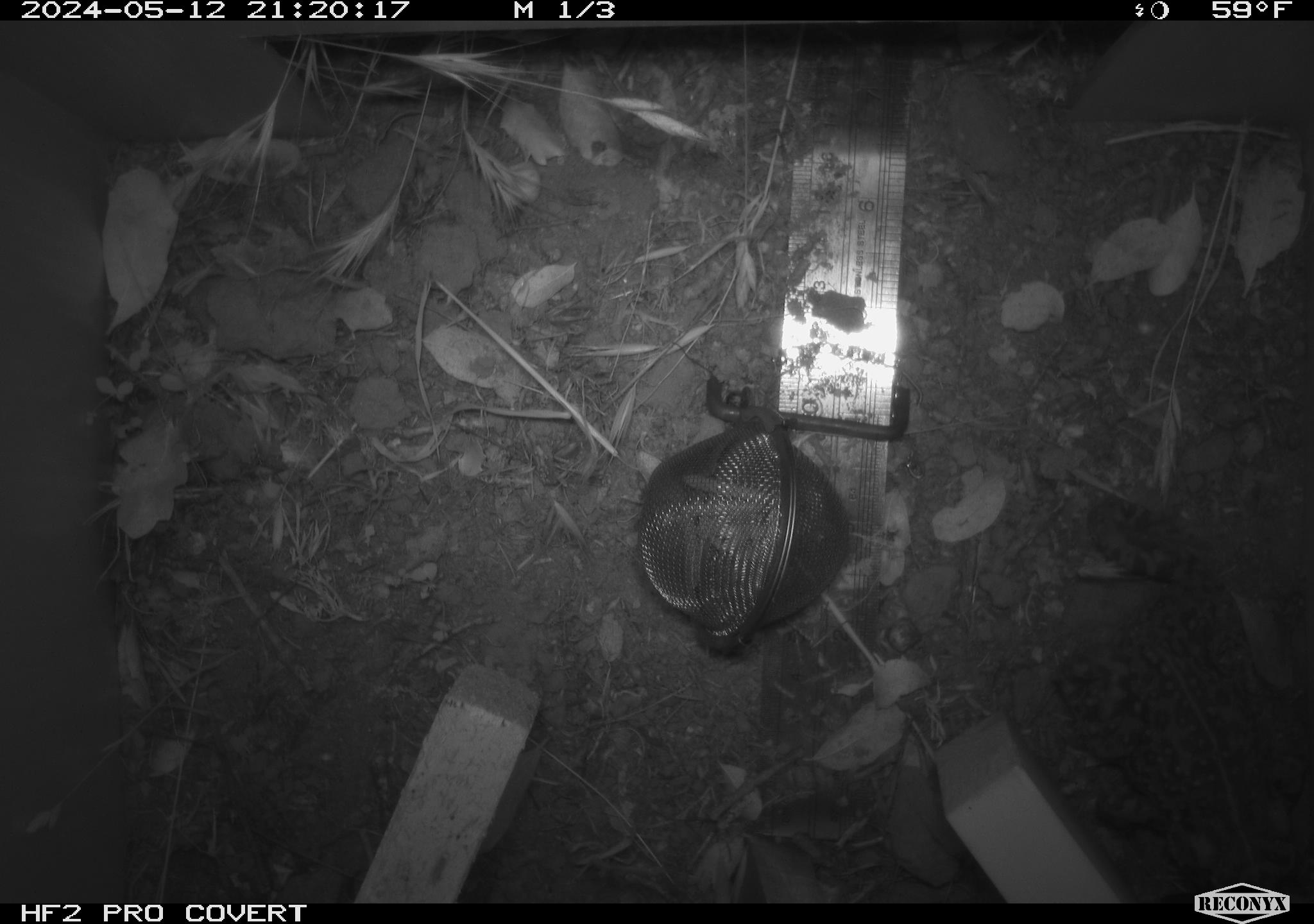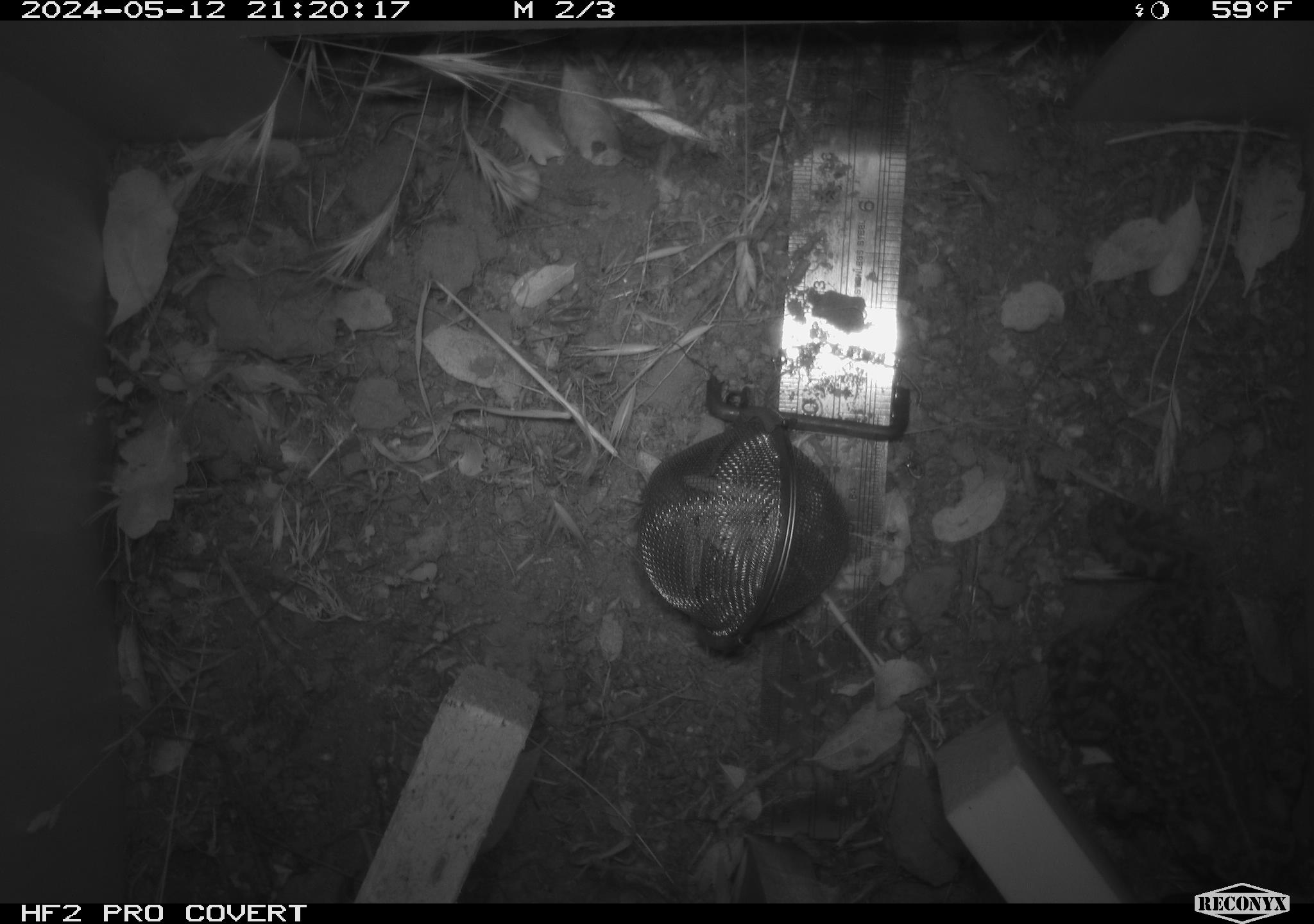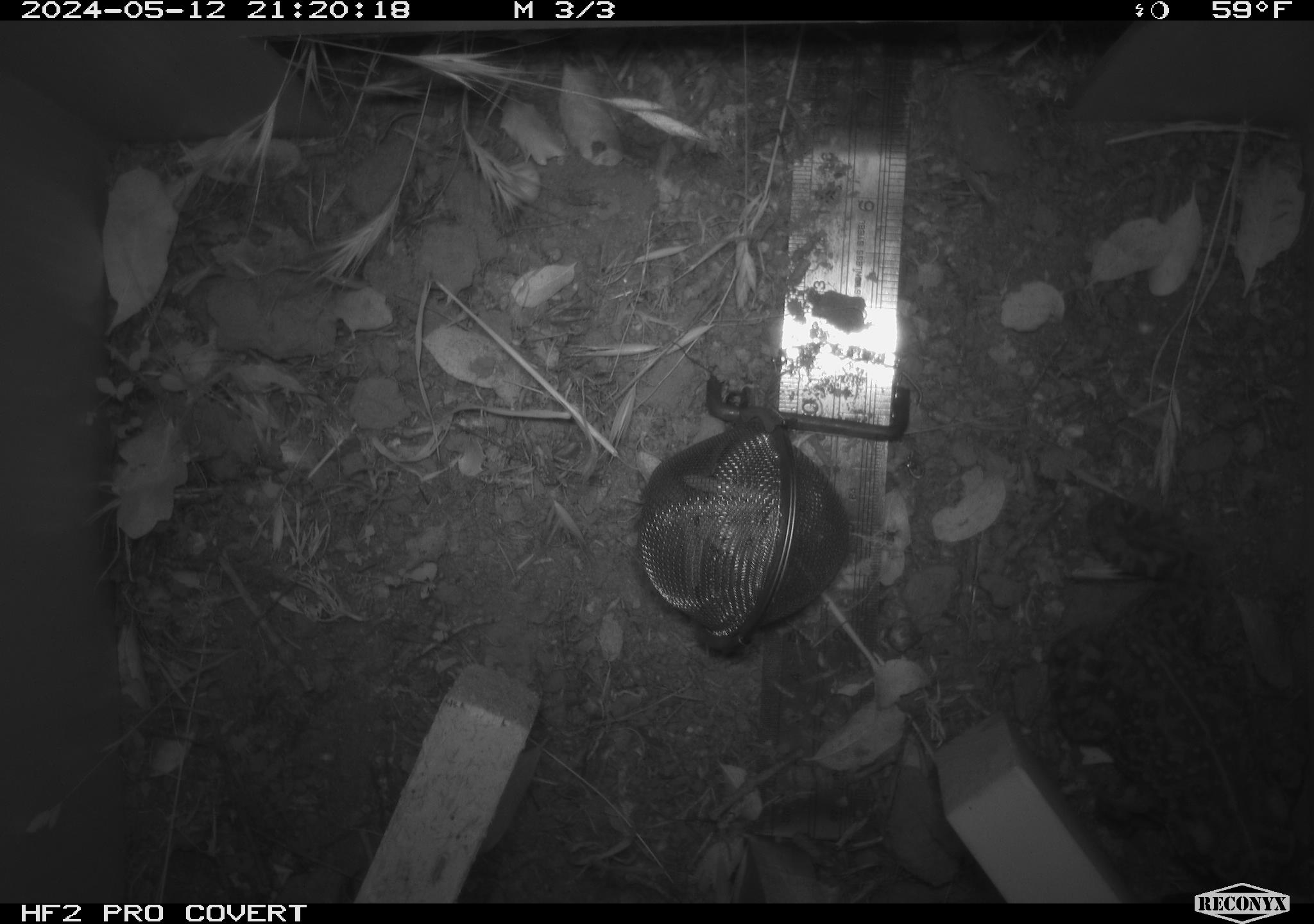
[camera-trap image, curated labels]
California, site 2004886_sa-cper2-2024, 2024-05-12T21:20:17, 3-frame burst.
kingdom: Animalia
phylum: Chordata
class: Amphibia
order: Anura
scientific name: Anura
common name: frogs